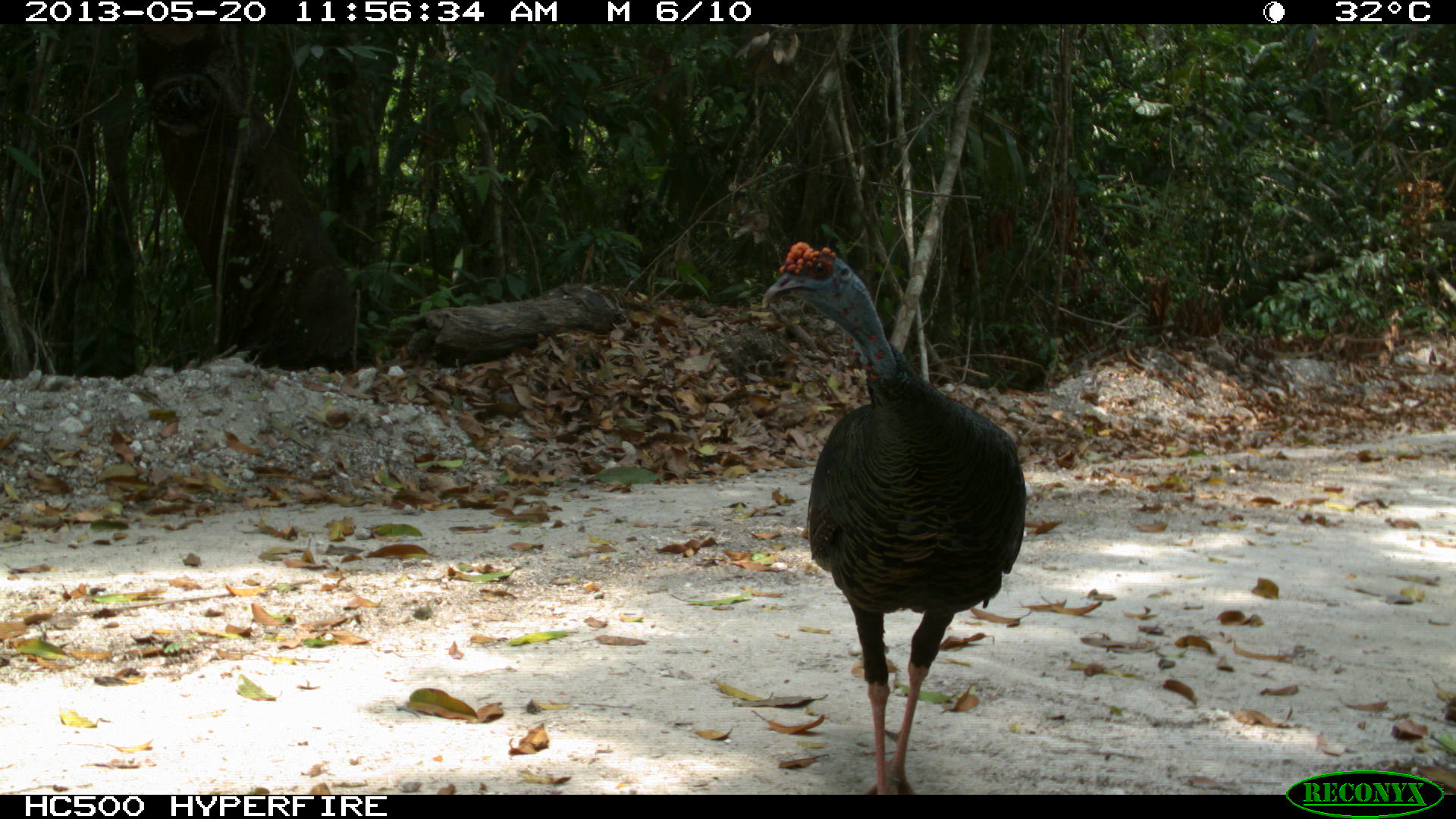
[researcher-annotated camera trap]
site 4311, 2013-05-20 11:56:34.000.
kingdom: Animalia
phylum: Chordata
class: Aves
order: Galliformes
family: Phasianidae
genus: Meleagris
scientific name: Meleagris ocellata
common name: ocellated turkey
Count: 1.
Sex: male.